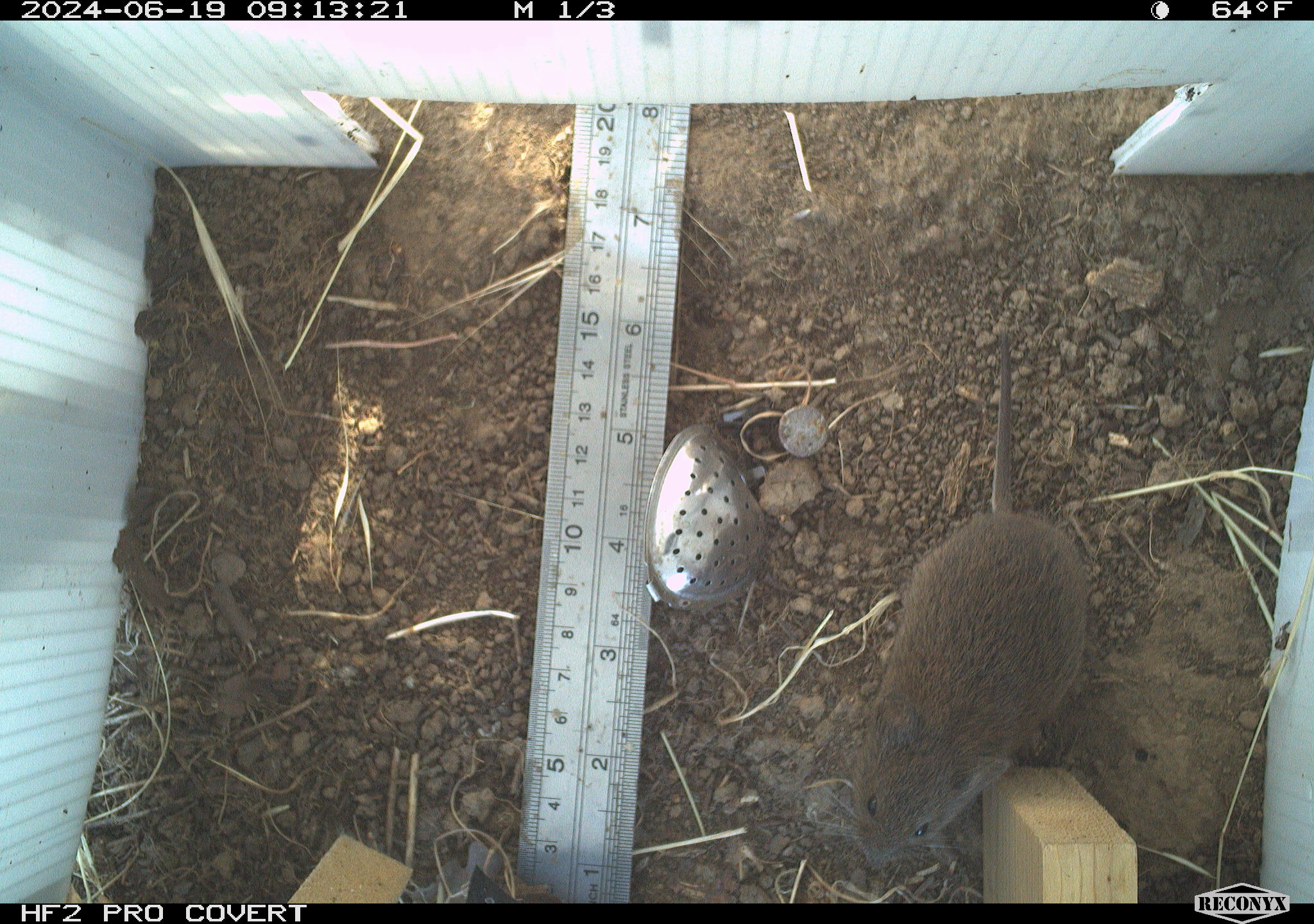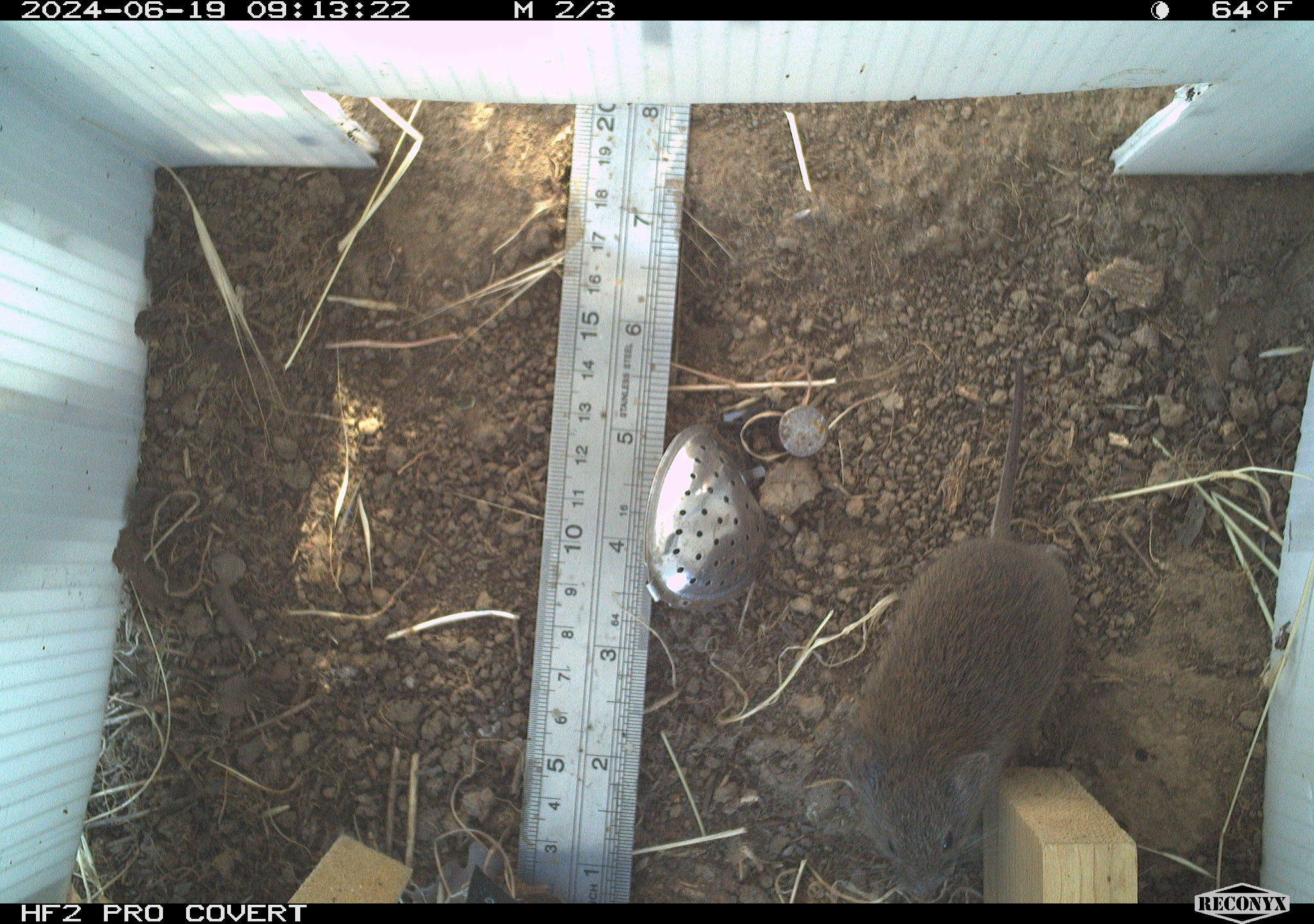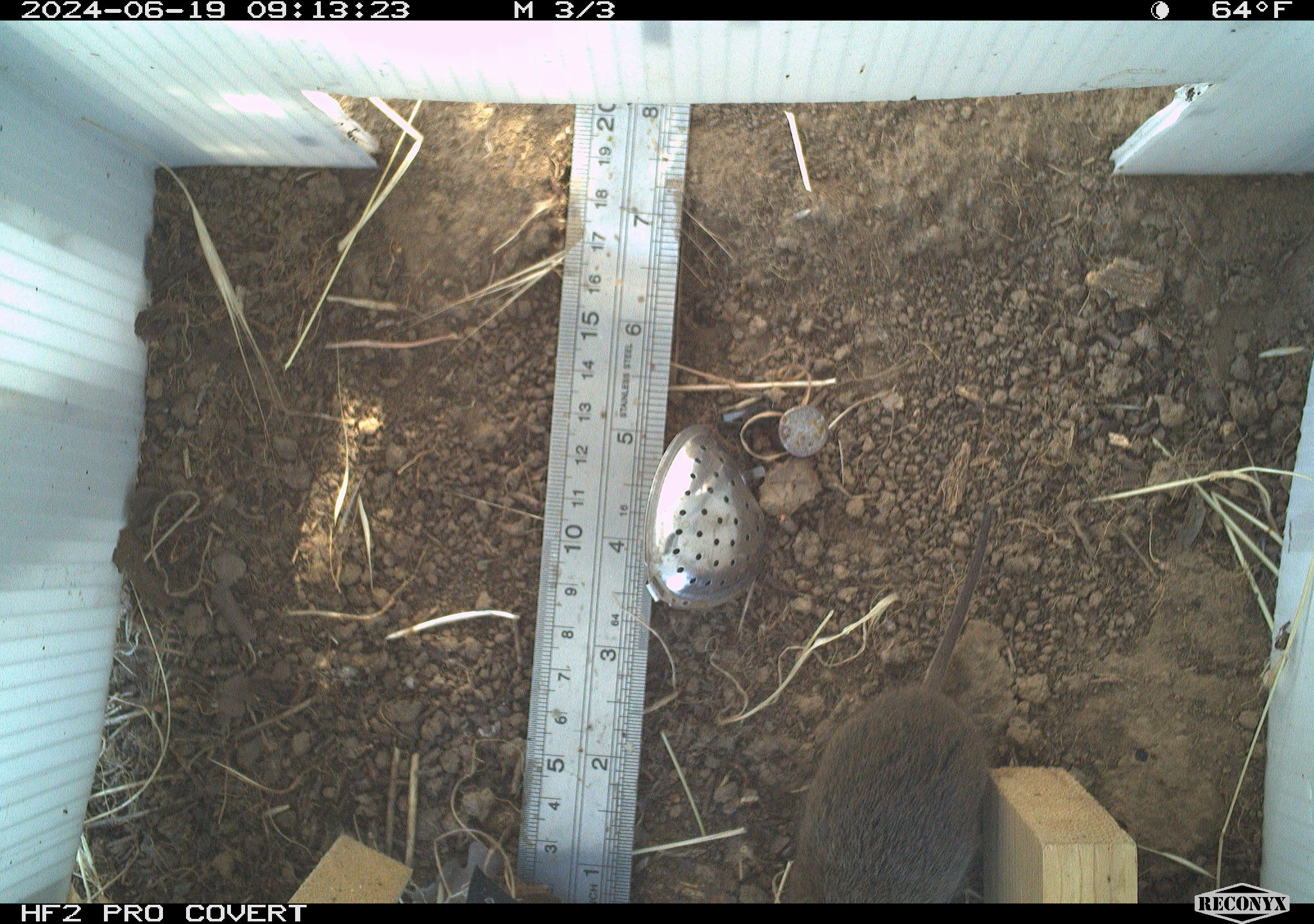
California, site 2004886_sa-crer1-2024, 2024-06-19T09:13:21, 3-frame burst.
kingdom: Animalia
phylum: Chordata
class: Mammalia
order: Rodentia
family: Cricetidae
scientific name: Arvicolinae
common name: voles, lemmings, and muskrats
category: arvicolinae subfamily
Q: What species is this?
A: Arvicolinae subfamily (voles, lemmings, and muskrats) (Arvicolinae).